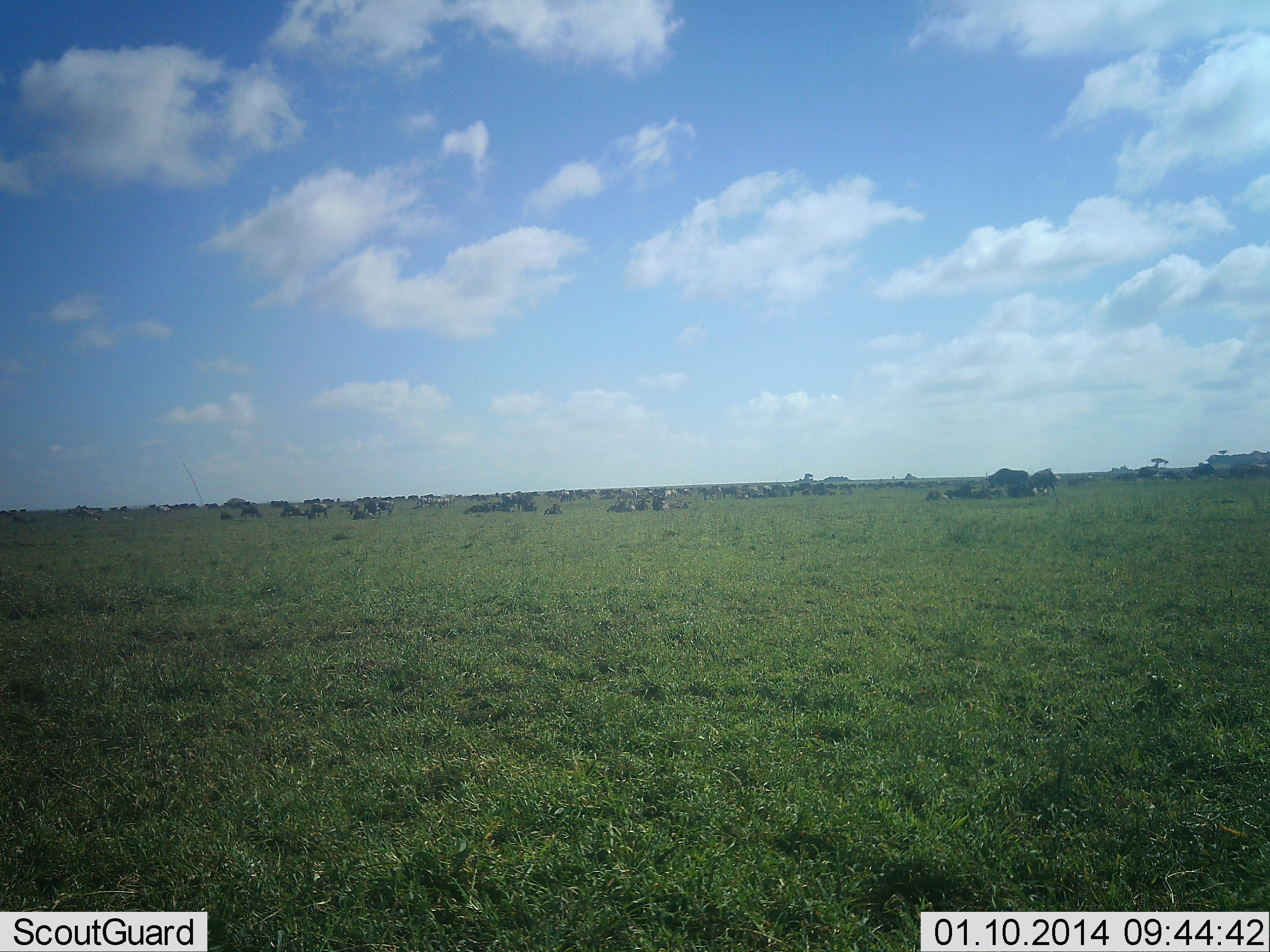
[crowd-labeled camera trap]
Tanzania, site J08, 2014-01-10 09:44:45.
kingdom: Animalia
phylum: Chordata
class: Mammalia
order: Artiodactyla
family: Bovidae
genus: Connochaetes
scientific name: Connochaetes taurinus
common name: blue wildebeest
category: wildebeest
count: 11-50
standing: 60%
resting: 60%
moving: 0%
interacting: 0%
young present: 0%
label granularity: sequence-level